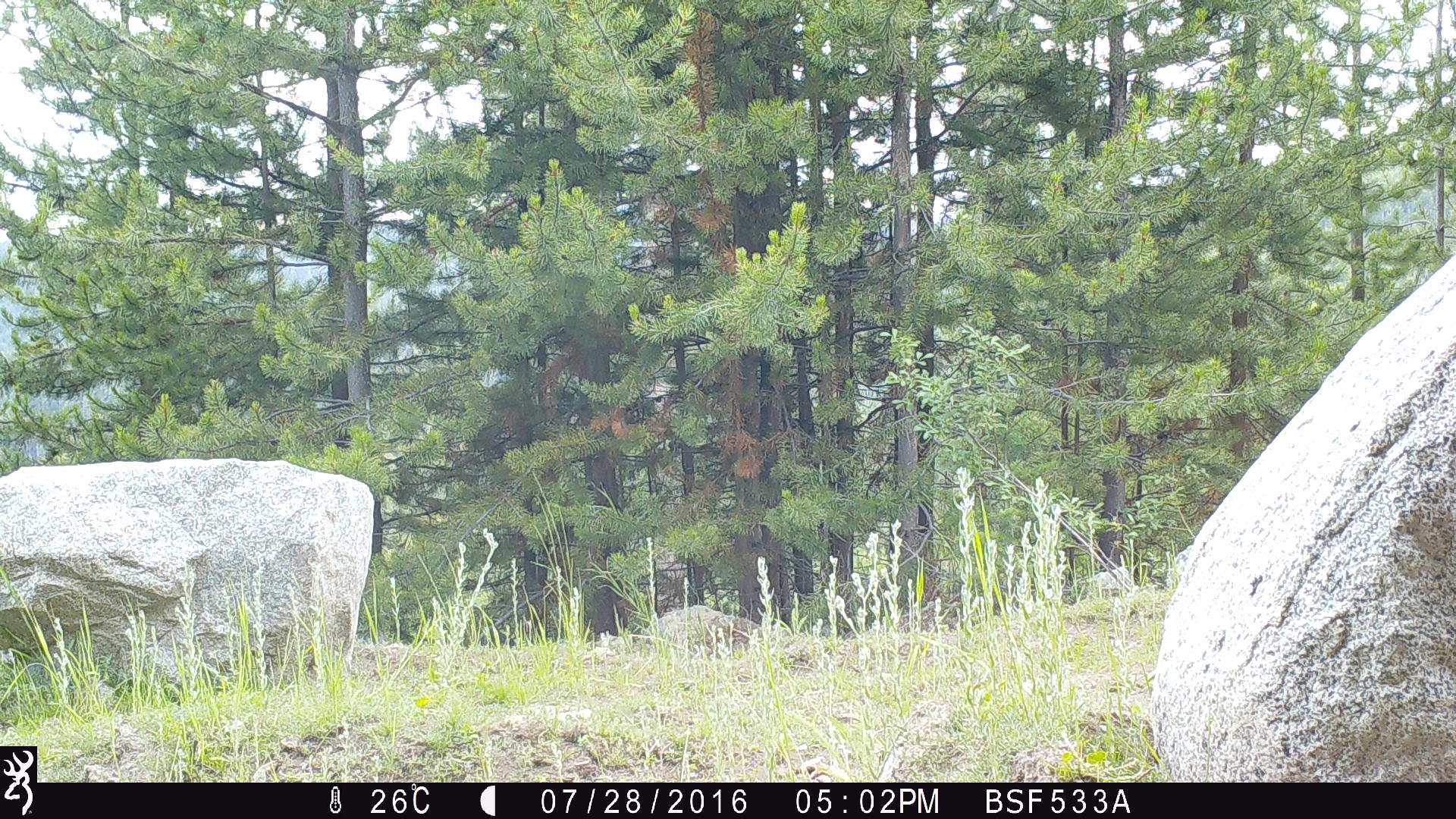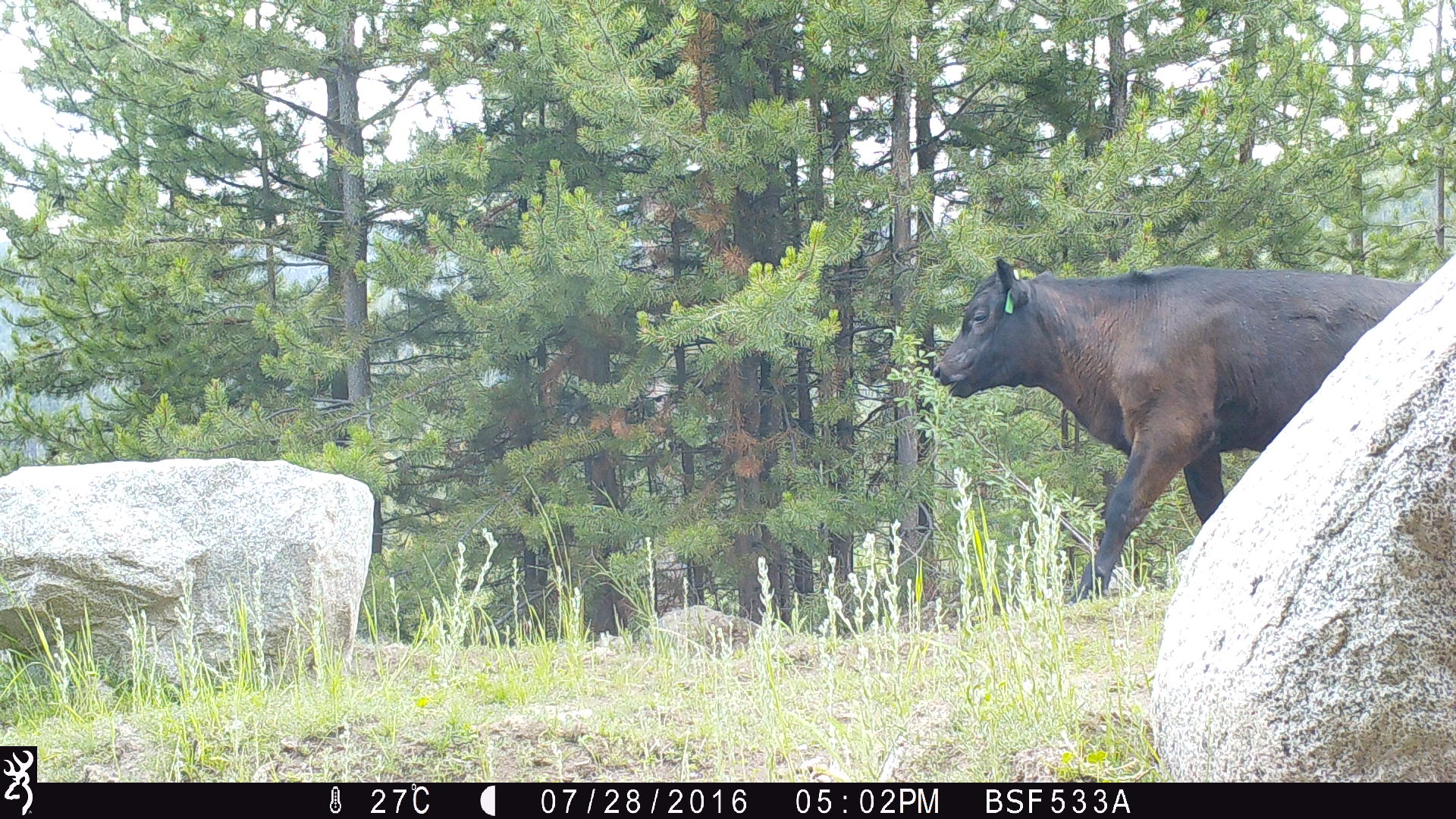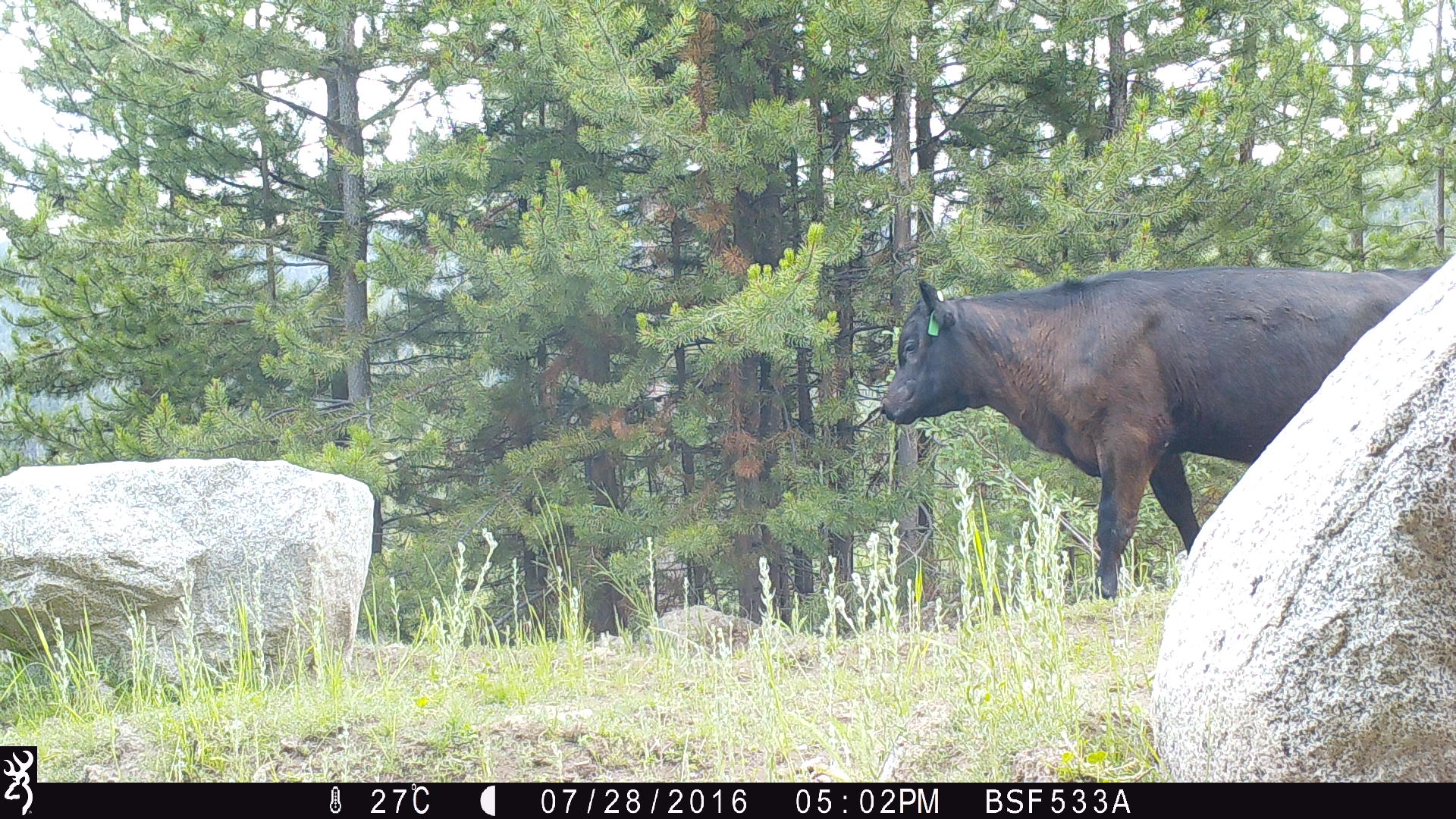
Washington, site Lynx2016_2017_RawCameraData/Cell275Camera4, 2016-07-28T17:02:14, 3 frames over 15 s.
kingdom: Animalia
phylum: Chordata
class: Mammalia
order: Artiodactyla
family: Bovidae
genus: Bos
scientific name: Bos taurus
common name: domestic cattle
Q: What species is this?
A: Domestic cattle (Bos taurus).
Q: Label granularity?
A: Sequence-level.